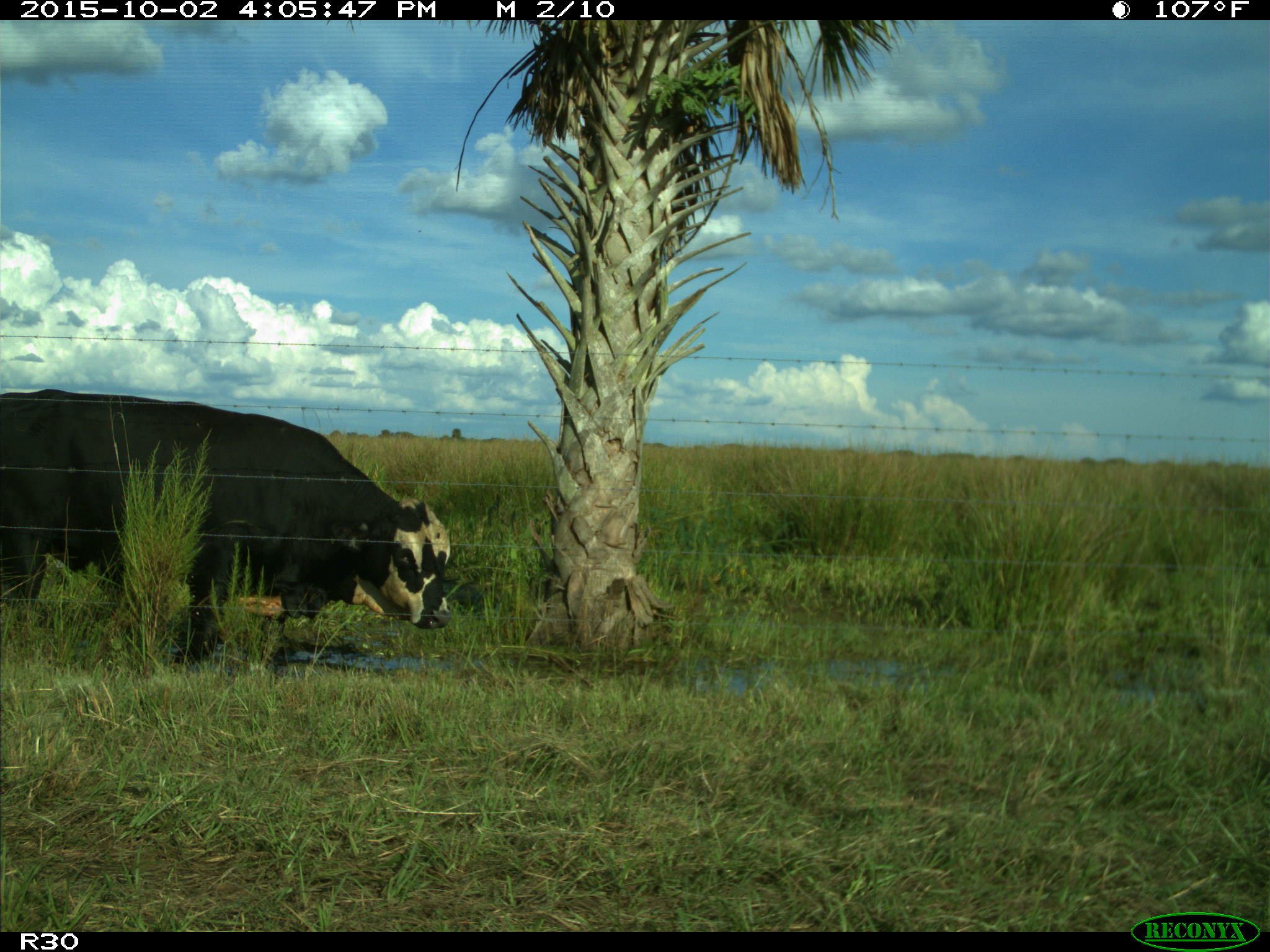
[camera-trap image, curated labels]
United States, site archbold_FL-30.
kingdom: Animalia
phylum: Chordata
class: Mammalia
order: Artiodactyla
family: Bovidae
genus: Bos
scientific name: Bos taurus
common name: domestic cow